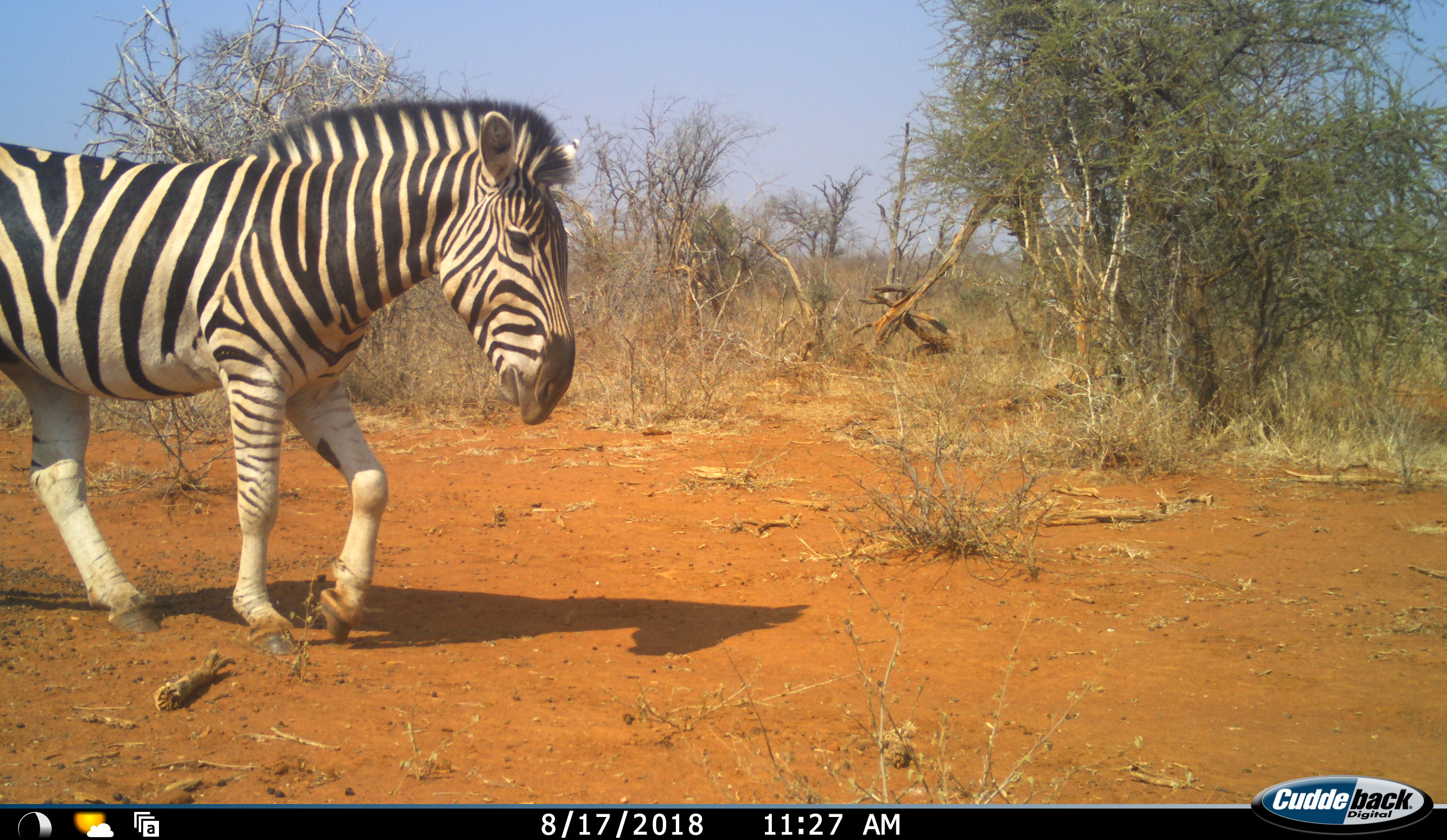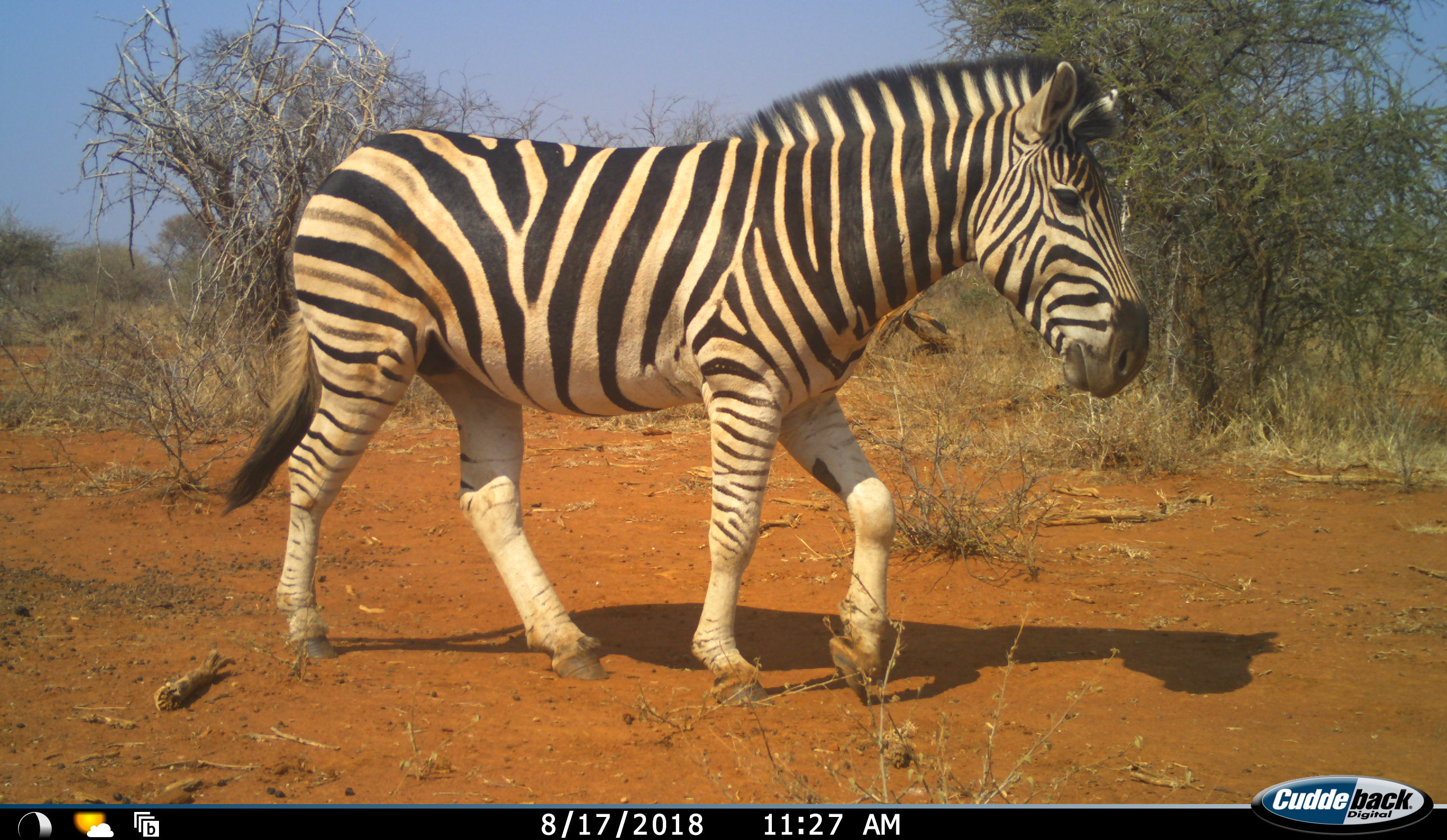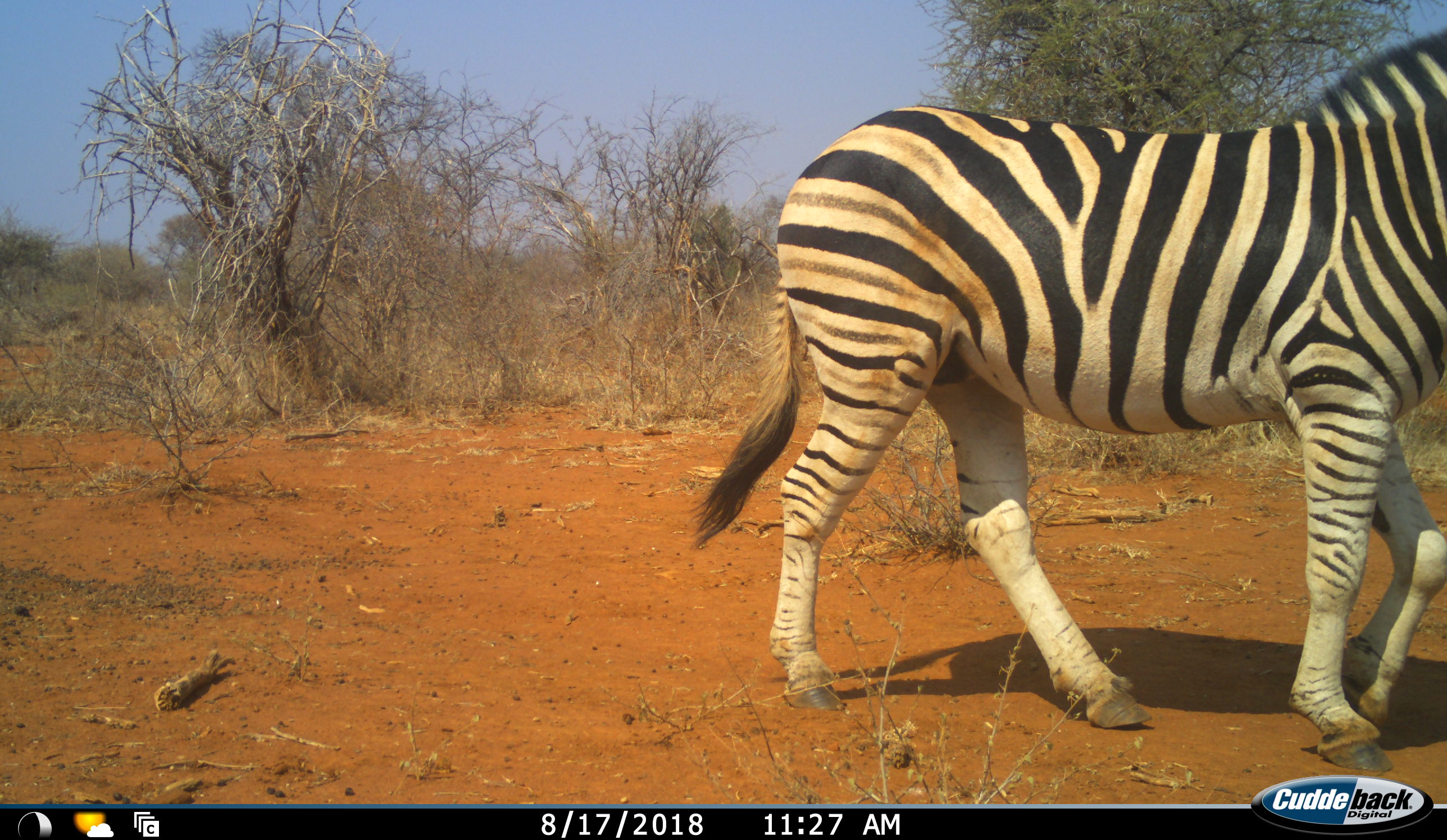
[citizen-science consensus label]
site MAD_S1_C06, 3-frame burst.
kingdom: Animalia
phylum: Chordata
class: Mammalia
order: Perissodactyla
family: Equidae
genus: Equus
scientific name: Equus quagga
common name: plains zebra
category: zebraplains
Zebraplains (plains zebra) (Equus quagga), count 1. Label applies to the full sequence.